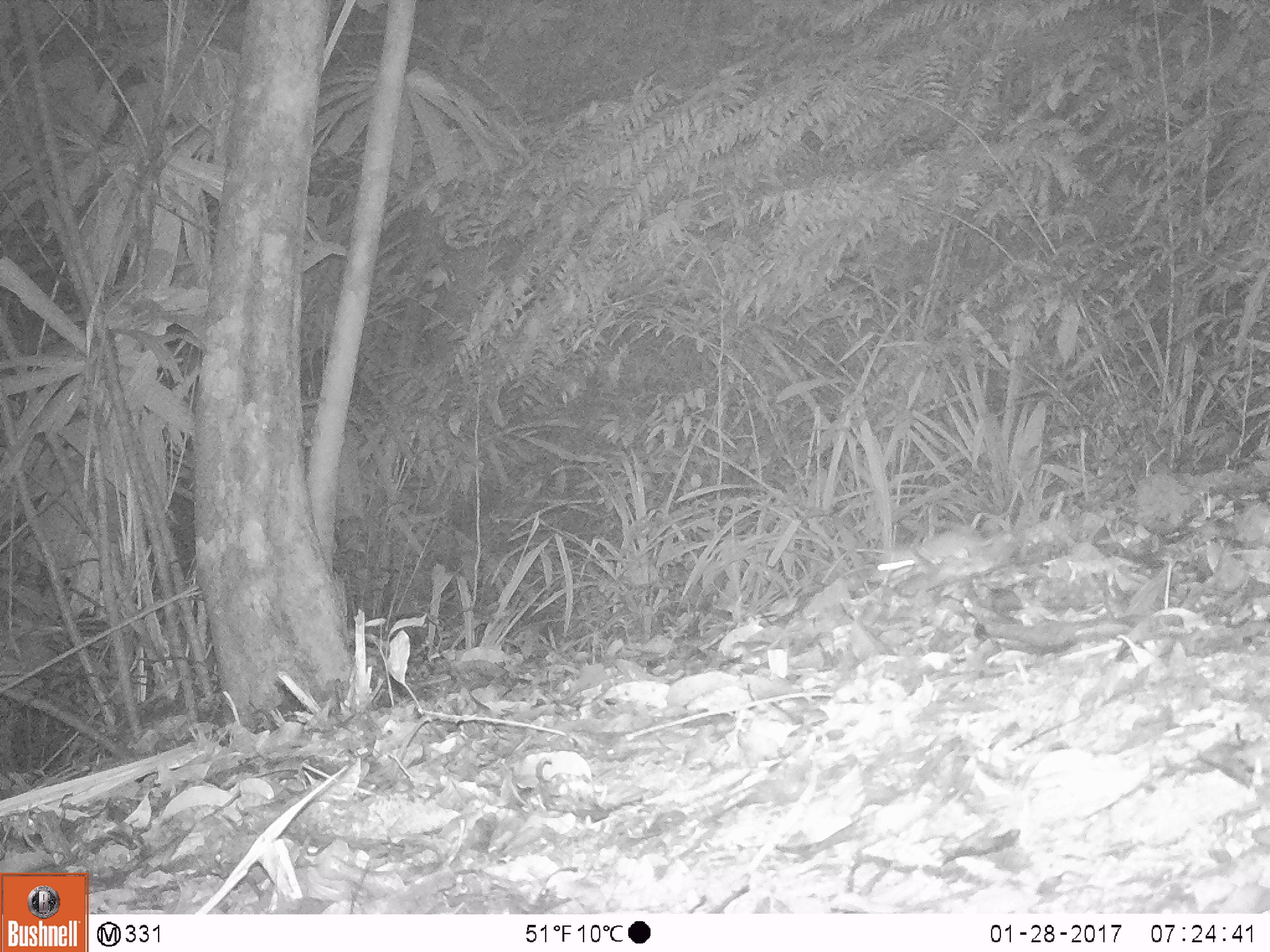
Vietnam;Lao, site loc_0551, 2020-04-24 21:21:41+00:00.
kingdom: Animalia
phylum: Chordata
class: Mammalia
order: Rodentia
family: Muridae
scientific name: Muridae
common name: old-world mice and rats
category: unidentified murid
Unidentified murid (old-world mice and rats) (Muridae). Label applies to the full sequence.